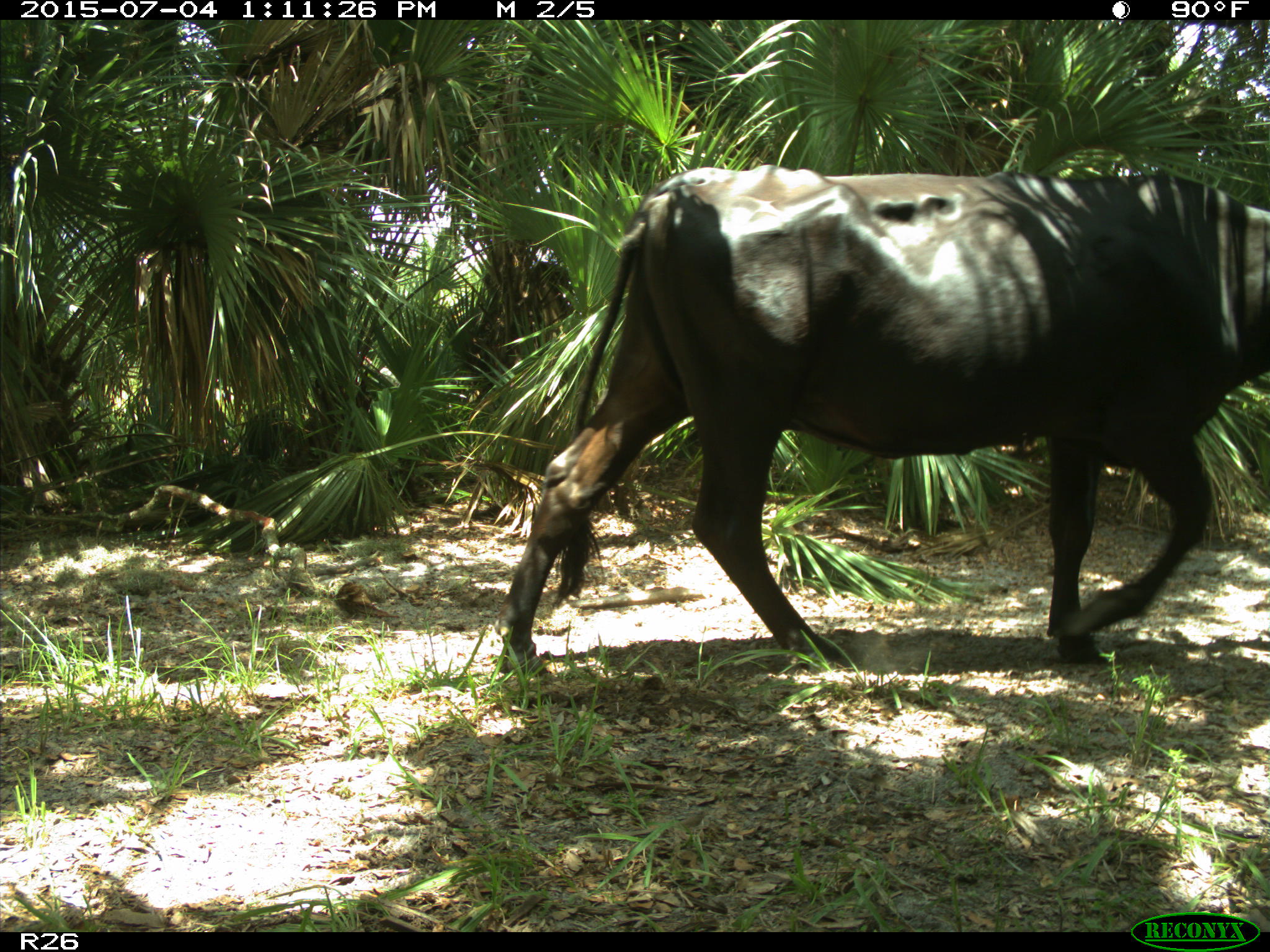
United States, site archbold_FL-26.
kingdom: Animalia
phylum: Chordata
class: Mammalia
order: Artiodactyla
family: Bovidae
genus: Bos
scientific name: Bos taurus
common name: domestic cow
Bos taurus (domestic cow).